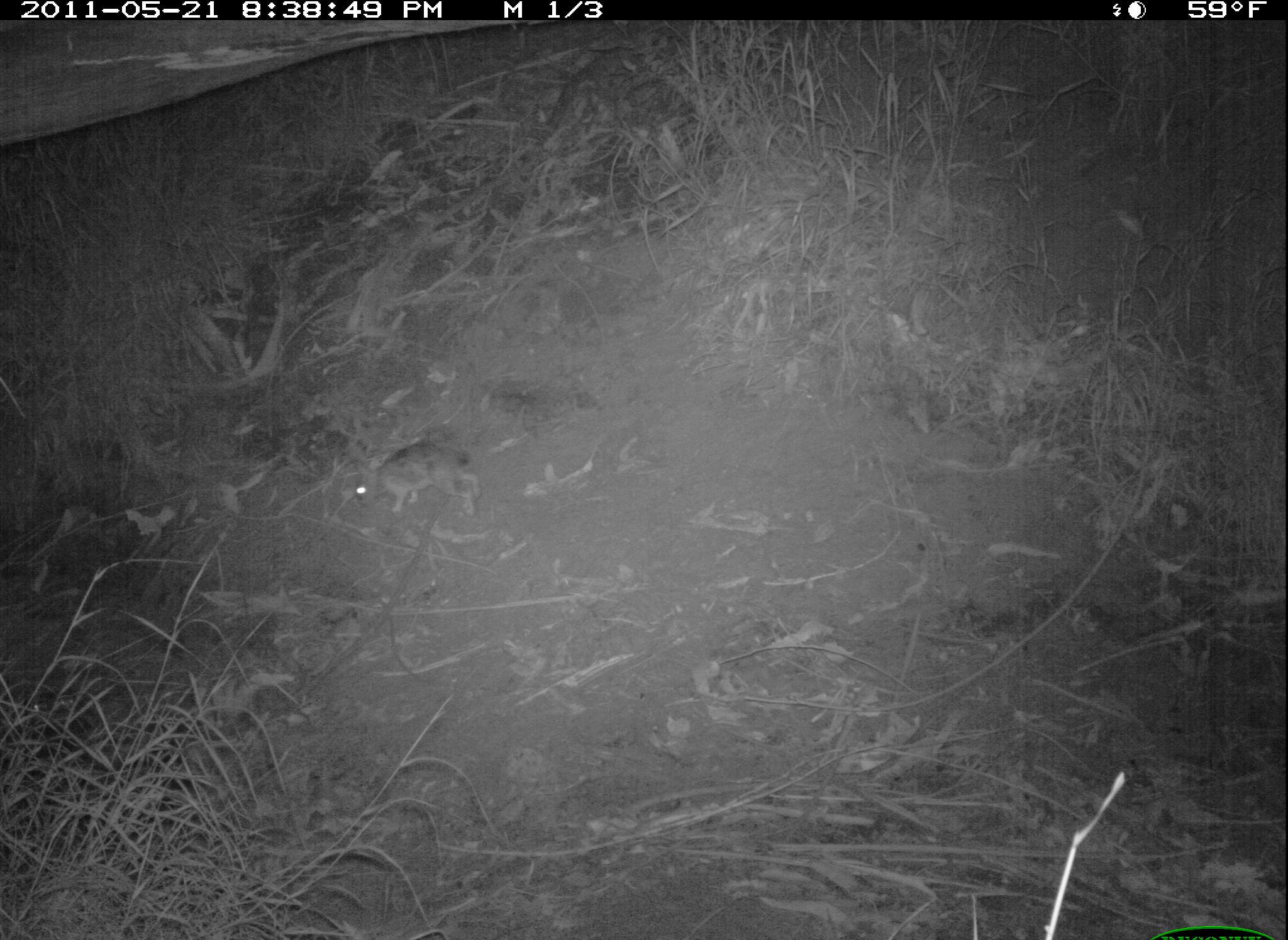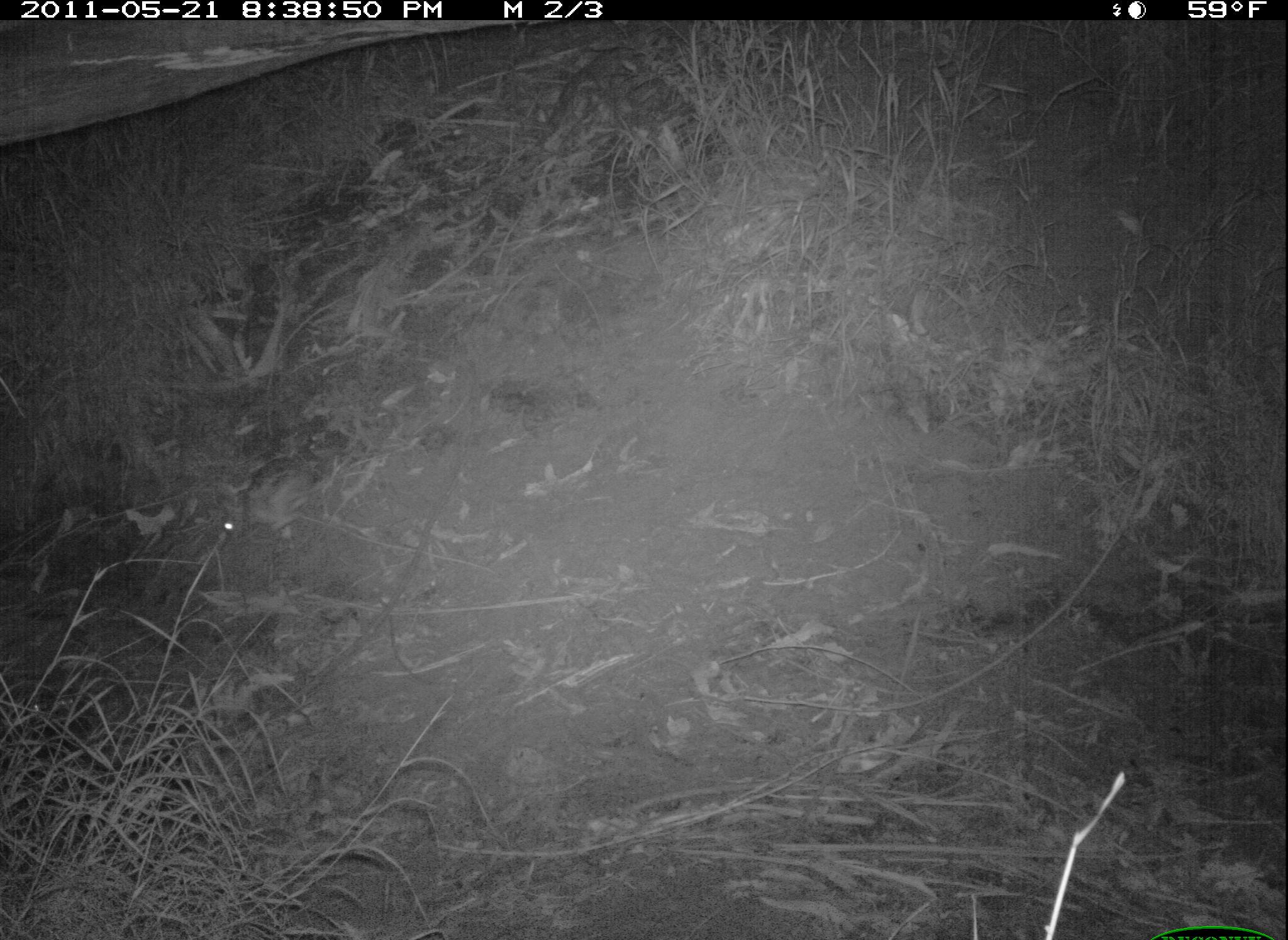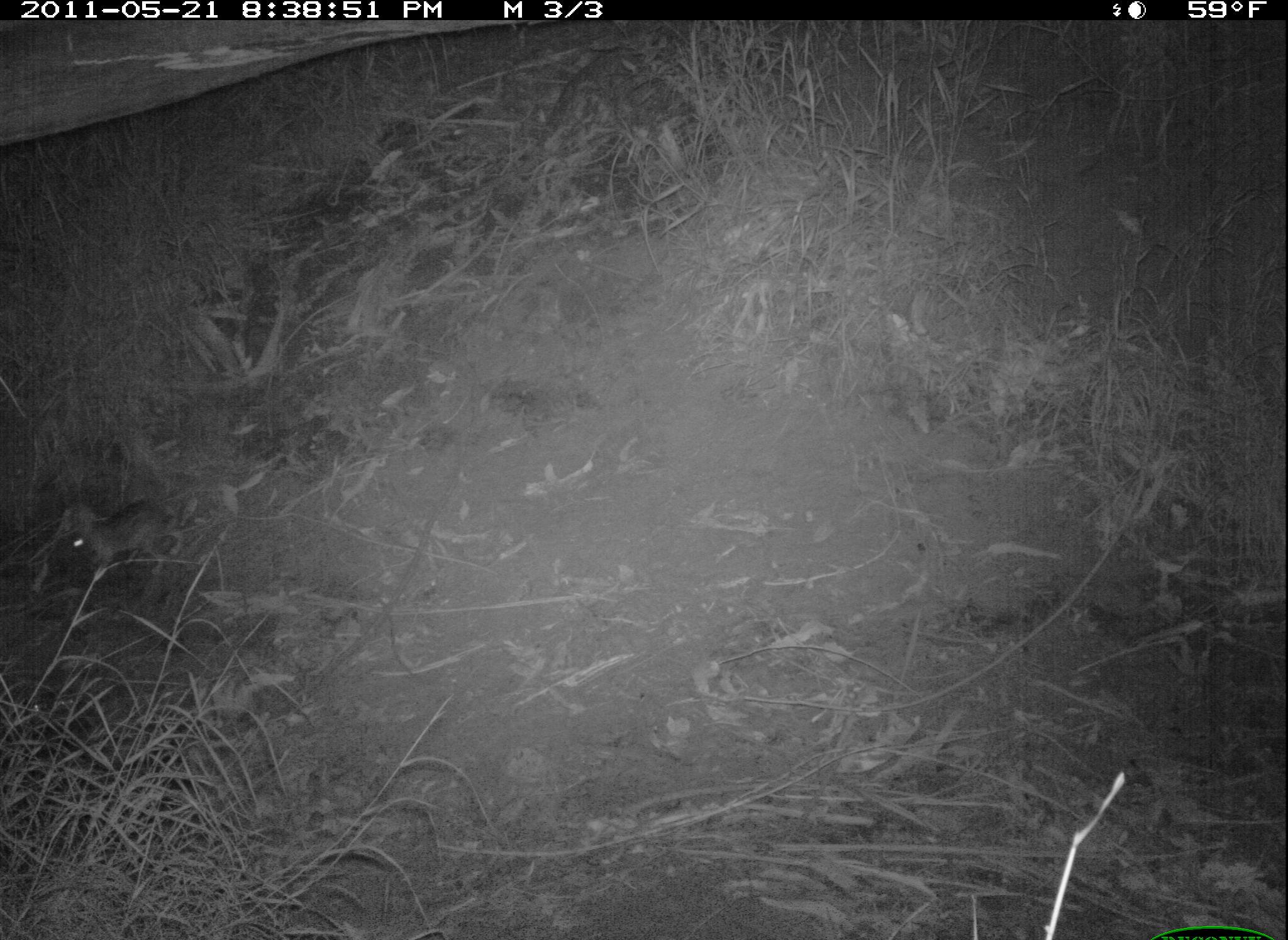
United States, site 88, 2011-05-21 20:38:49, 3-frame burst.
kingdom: Animalia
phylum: Chordata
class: Mammalia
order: Lagomorpha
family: Leporidae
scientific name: Leporidae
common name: rabbits and hares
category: rabbit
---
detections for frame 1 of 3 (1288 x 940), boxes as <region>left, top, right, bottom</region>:
rabbit: <region>336, 425, 497, 528</region>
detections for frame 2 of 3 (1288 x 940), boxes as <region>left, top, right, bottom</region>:
rabbit: <region>196, 437, 341, 562</region>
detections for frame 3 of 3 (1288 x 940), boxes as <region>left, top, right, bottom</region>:
rabbit: <region>35, 474, 196, 614</region>